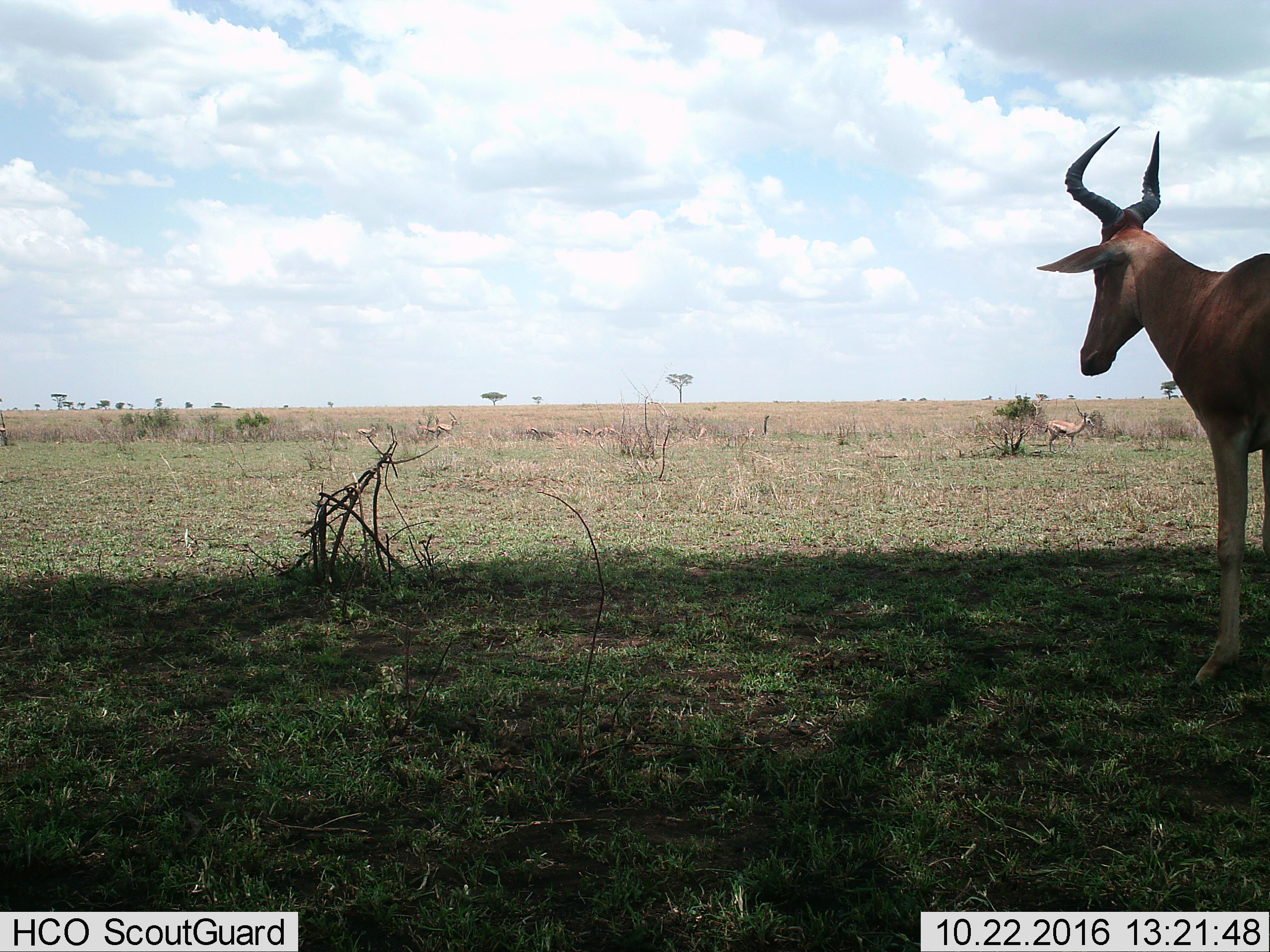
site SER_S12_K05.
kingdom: Animalia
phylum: Chordata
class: Mammalia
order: Artiodactyla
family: Bovidae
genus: Eudorcas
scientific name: Eudorcas thomsonii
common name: thomson's gazelle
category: gazellethomsons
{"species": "gazellethomsons (thomson's gazelle) (Eudorcas thomsonii)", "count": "10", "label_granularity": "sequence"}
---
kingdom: Animalia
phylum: Chordata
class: Mammalia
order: Artiodactyla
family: Bovidae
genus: Alcelaphus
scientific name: Alcelaphus buselaphus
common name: hartebeest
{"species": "hartebeest (Alcelaphus buselaphus)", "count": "1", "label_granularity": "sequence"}